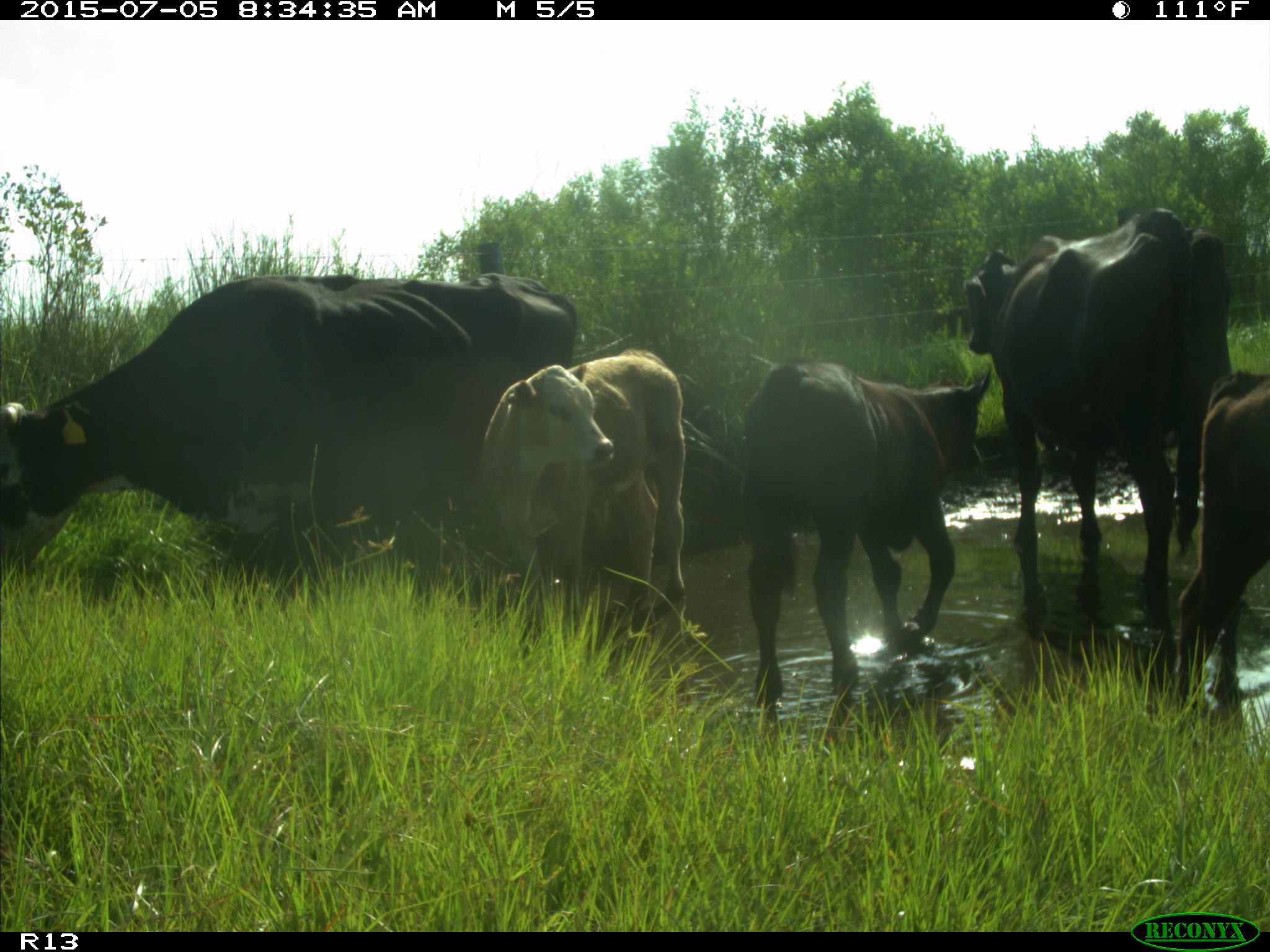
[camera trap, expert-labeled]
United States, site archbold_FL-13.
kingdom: Animalia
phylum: Chordata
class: Mammalia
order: Artiodactyla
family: Bovidae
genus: Bos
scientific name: Bos taurus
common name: domestic cow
Bos taurus (domestic cow).